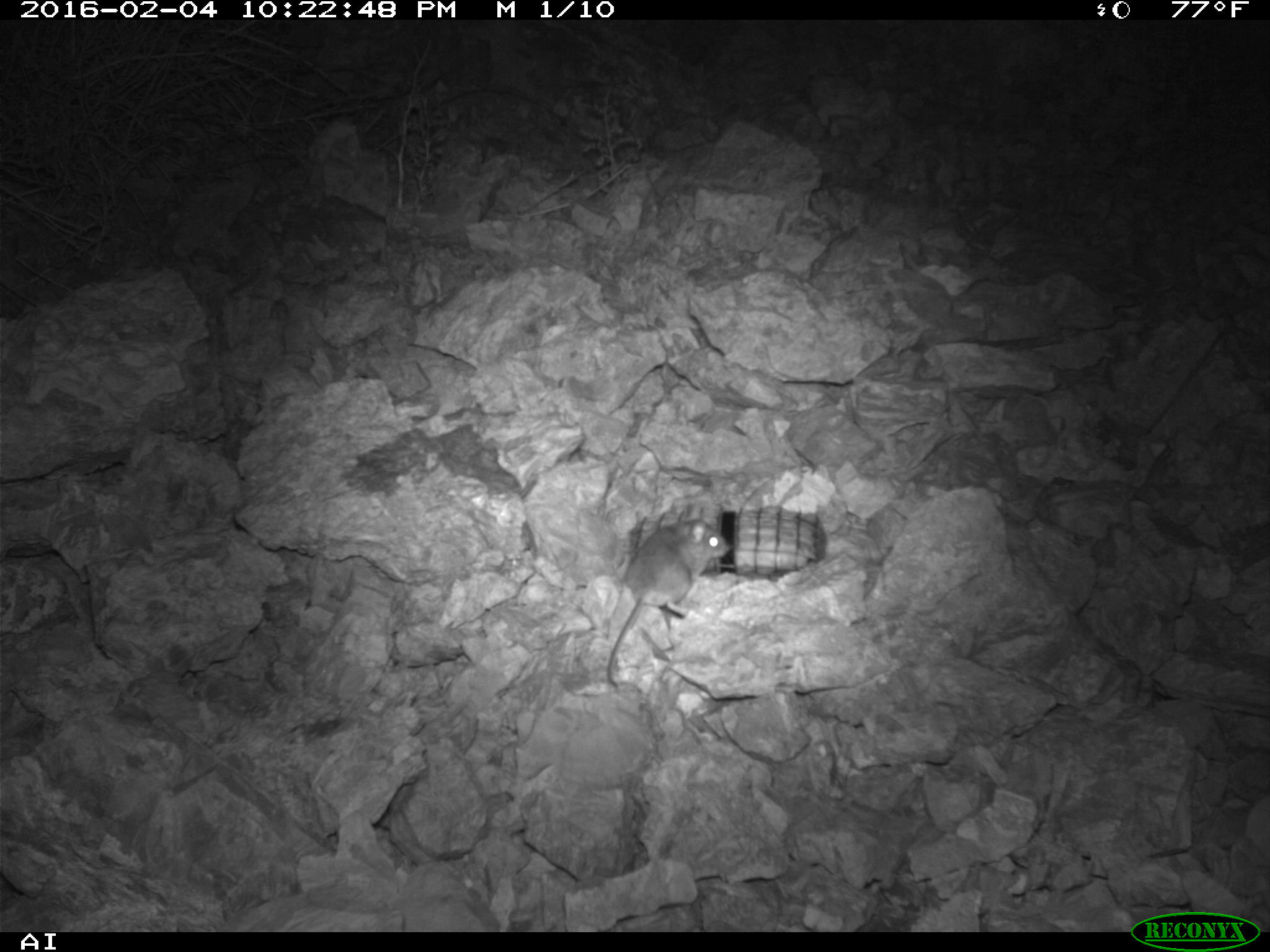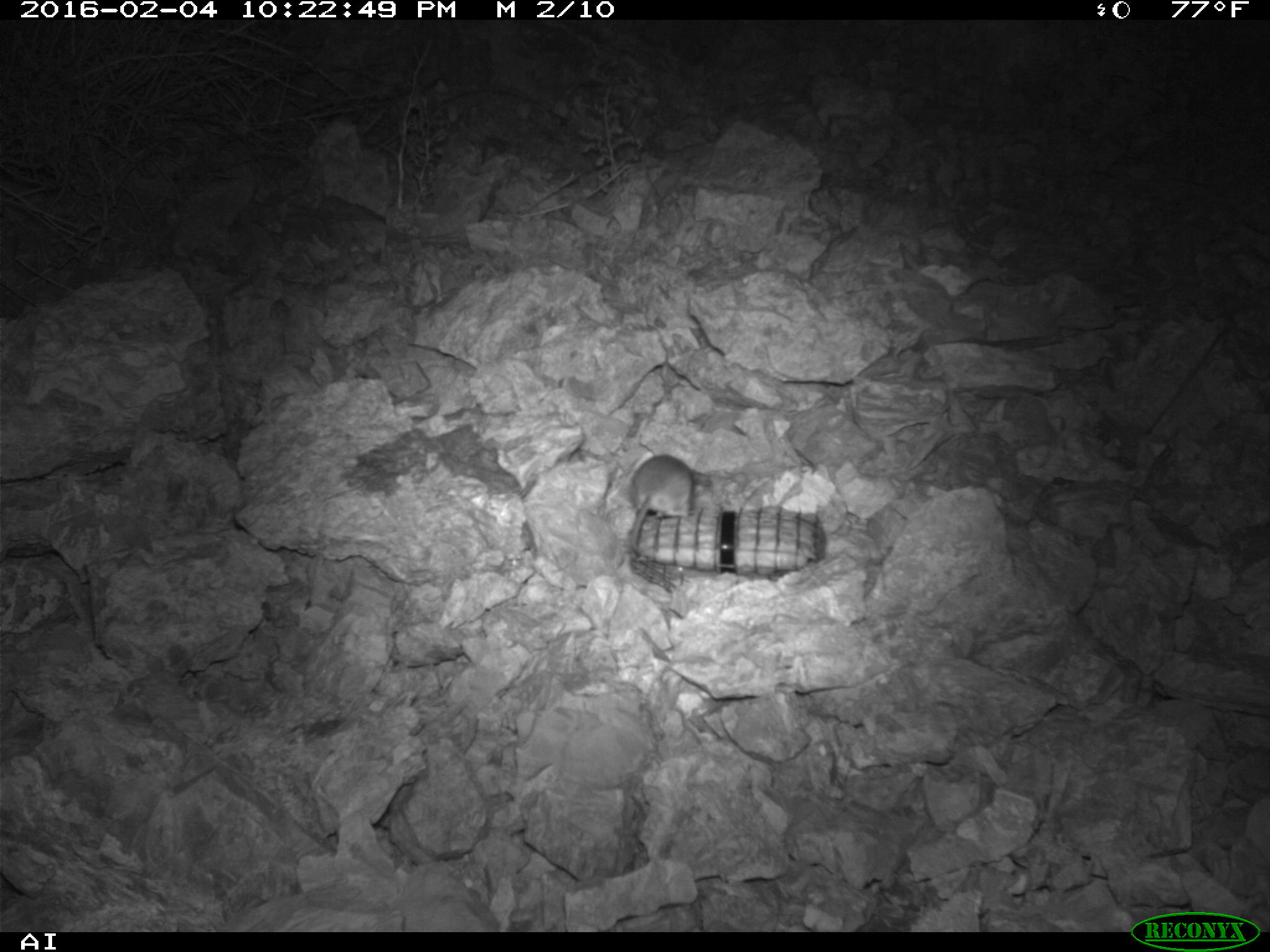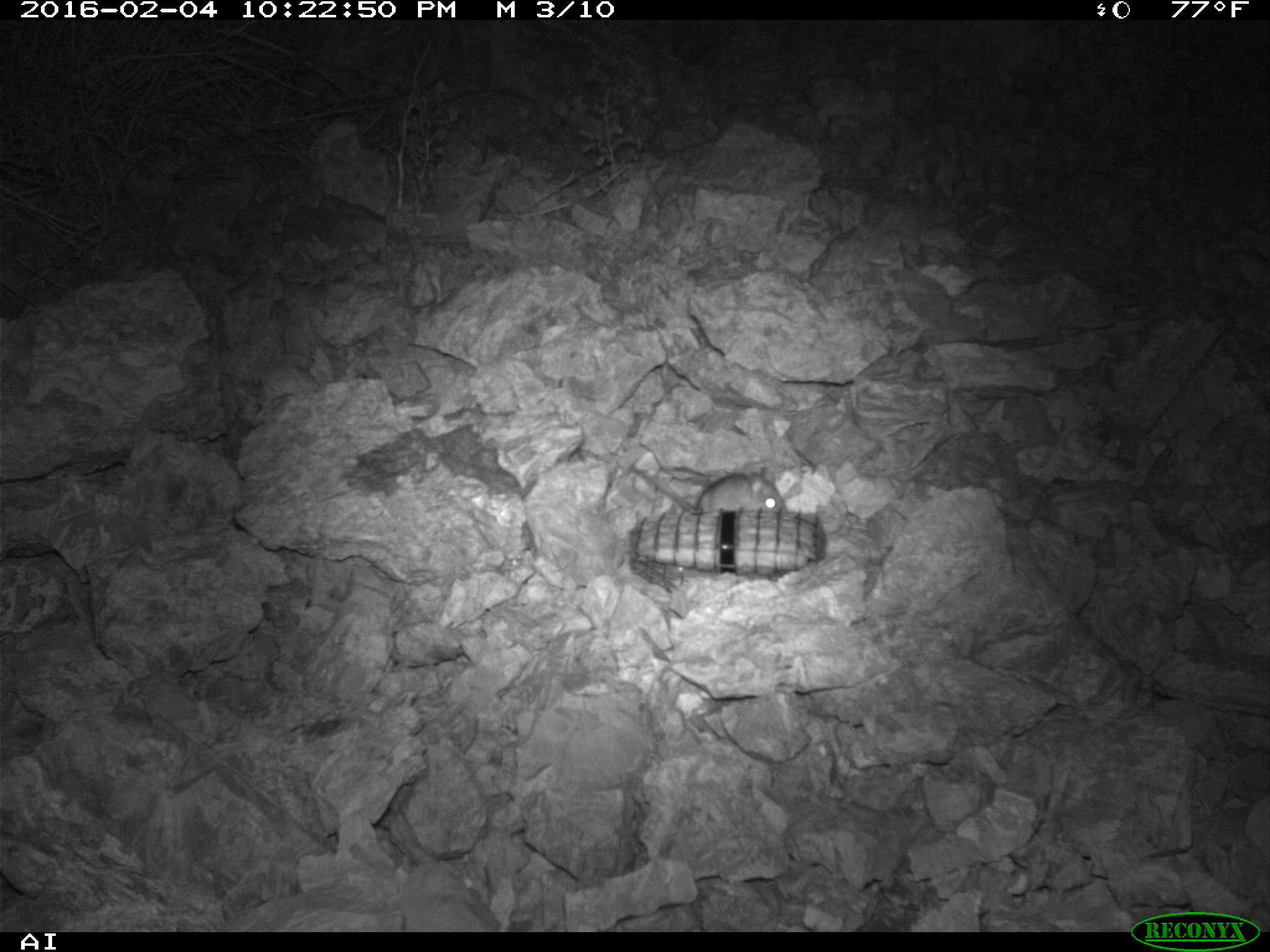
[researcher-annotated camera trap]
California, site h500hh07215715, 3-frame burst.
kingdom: Animalia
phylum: Chordata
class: Mammalia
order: Rodentia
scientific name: Rodentia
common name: rodent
Rodent (Rodentia).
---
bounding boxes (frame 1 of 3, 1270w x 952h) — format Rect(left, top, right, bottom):
rodent: Rect(607, 505, 730, 687)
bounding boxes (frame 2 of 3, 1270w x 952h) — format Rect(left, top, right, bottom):
rodent: Rect(623, 454, 709, 566)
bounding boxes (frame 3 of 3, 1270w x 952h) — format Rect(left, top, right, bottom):
rodent: Rect(626, 462, 786, 513)